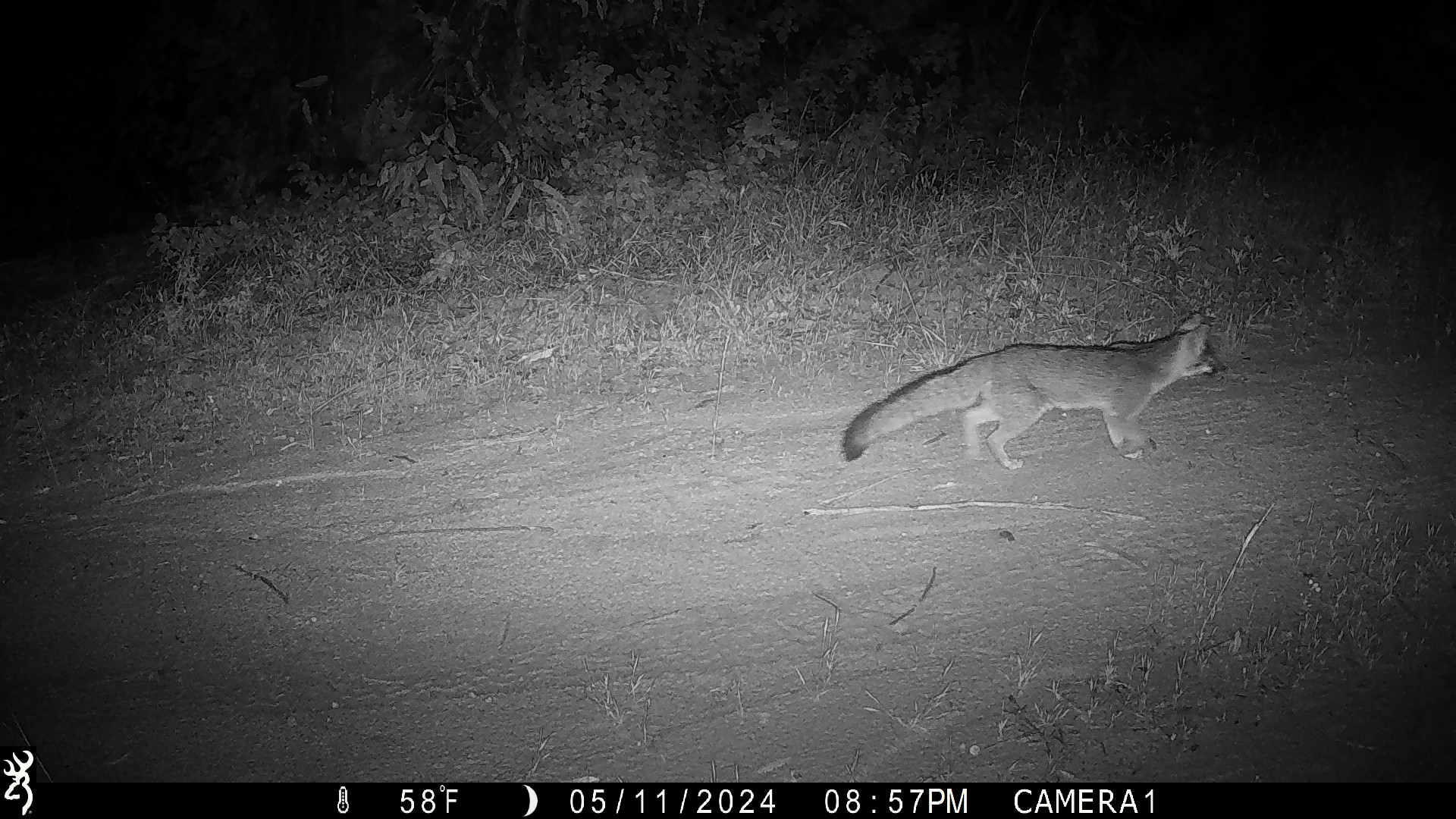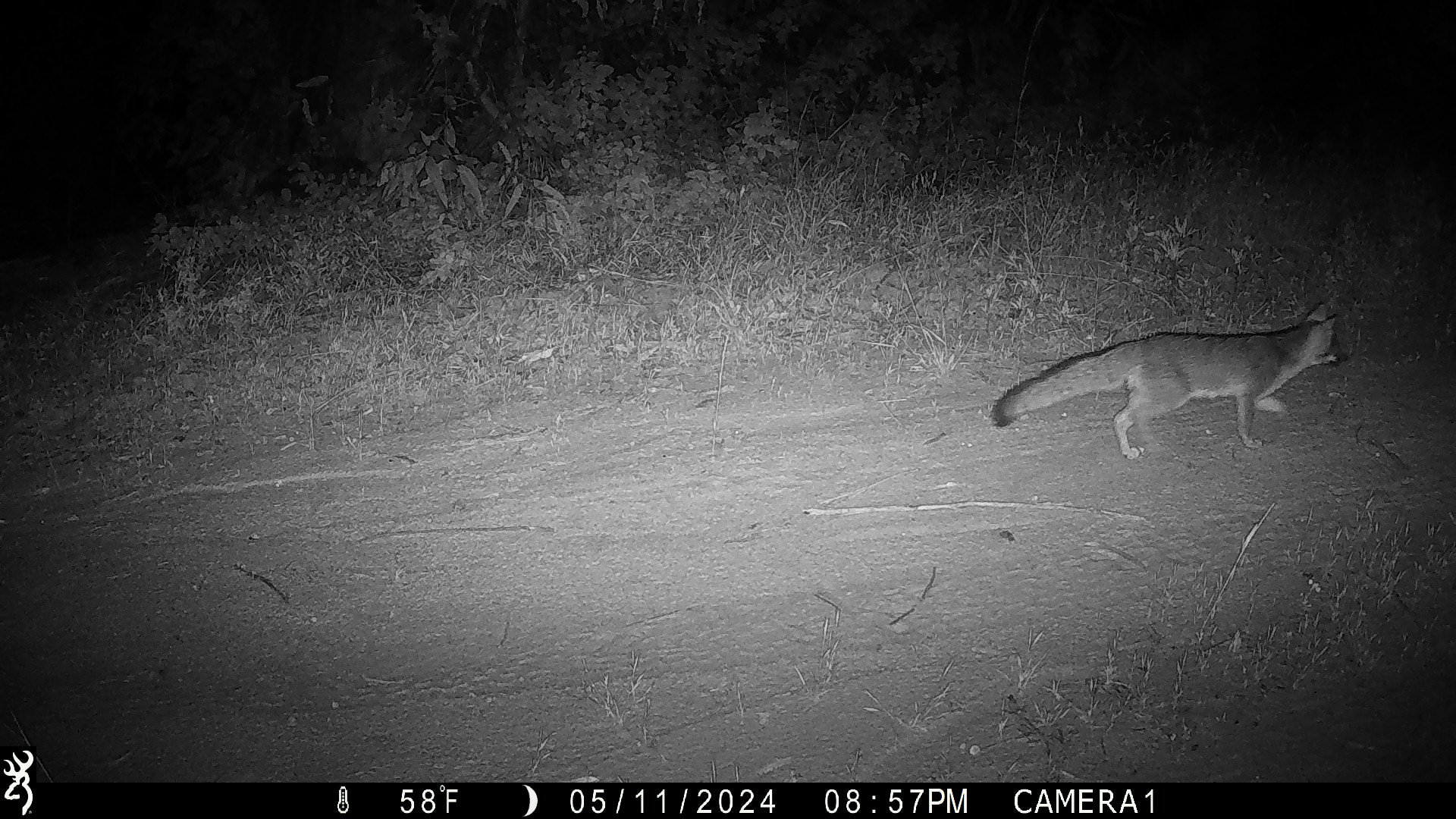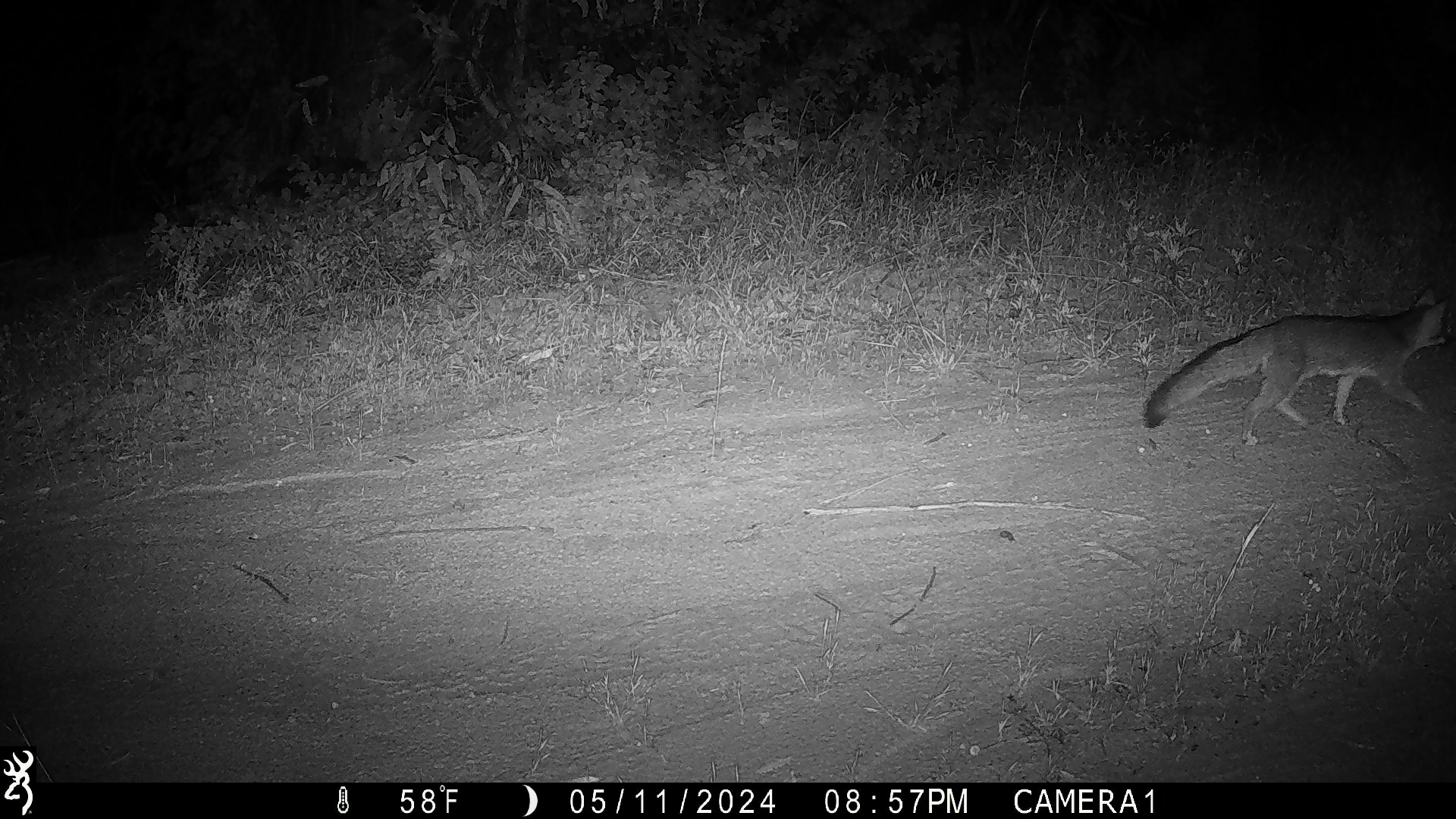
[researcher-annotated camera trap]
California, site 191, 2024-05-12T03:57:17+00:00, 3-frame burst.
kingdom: Animalia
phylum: Chordata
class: Mammalia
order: Carnivora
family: Canidae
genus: Urocyon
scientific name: Urocyon cinereoargenteus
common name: gray fox